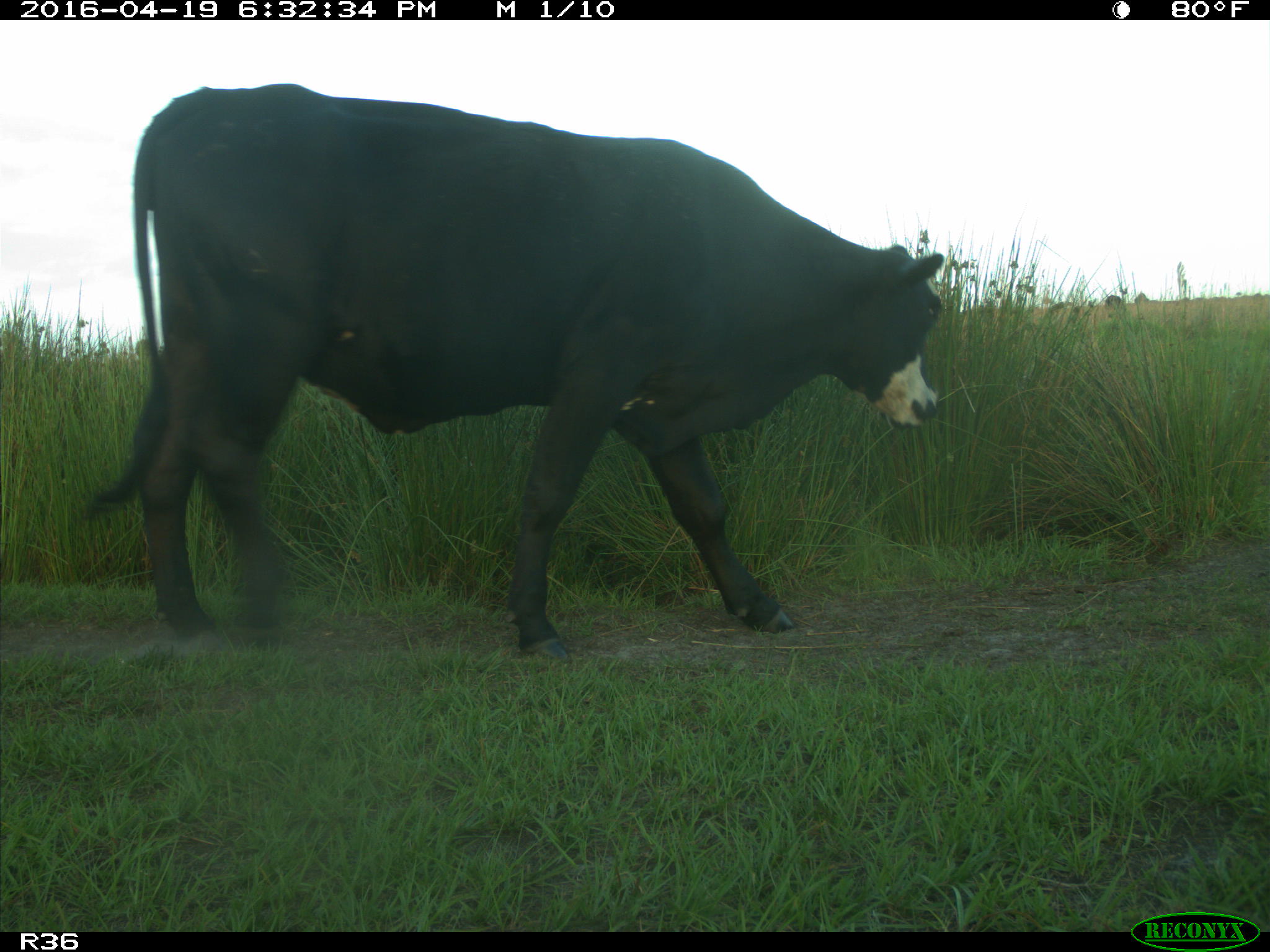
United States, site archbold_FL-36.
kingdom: Animalia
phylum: Chordata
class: Mammalia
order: Artiodactyla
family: Bovidae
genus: Bos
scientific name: Bos taurus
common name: domestic cow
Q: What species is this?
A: Bos taurus (domestic cow).